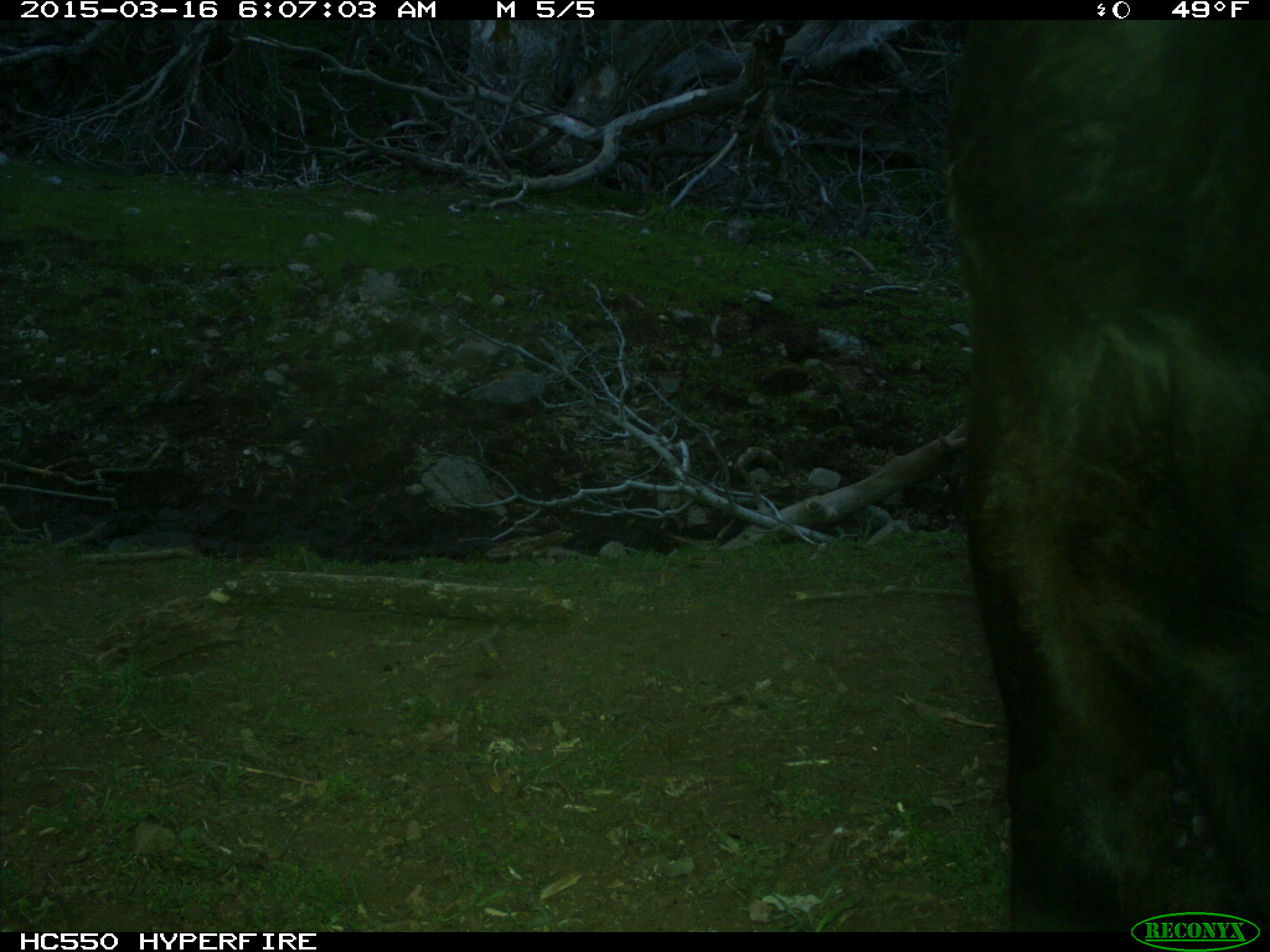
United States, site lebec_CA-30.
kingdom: Animalia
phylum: Chordata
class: Mammalia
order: Artiodactyla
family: Bovidae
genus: Bos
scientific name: Bos taurus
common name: domestic cow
Bos taurus (domestic cow).